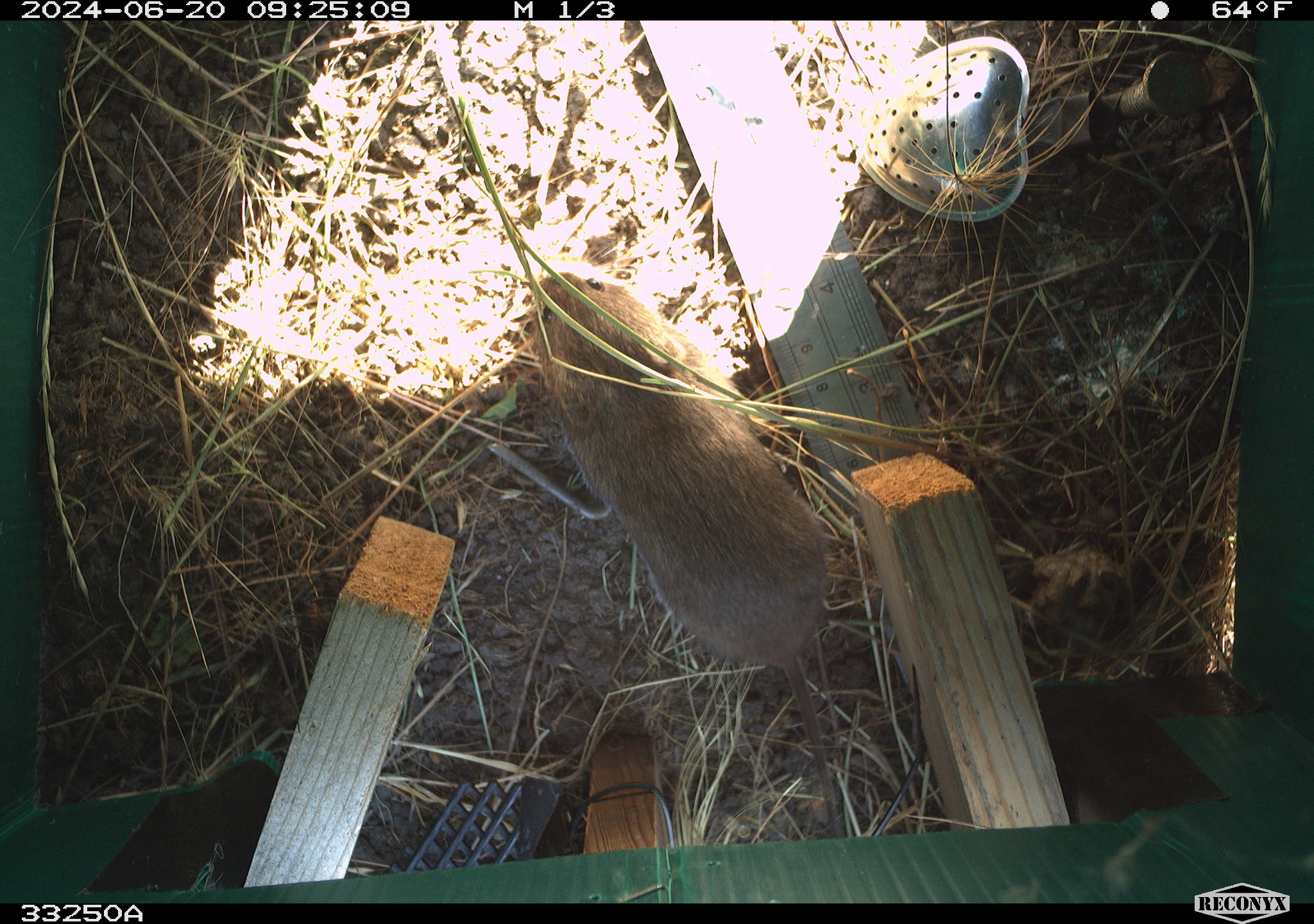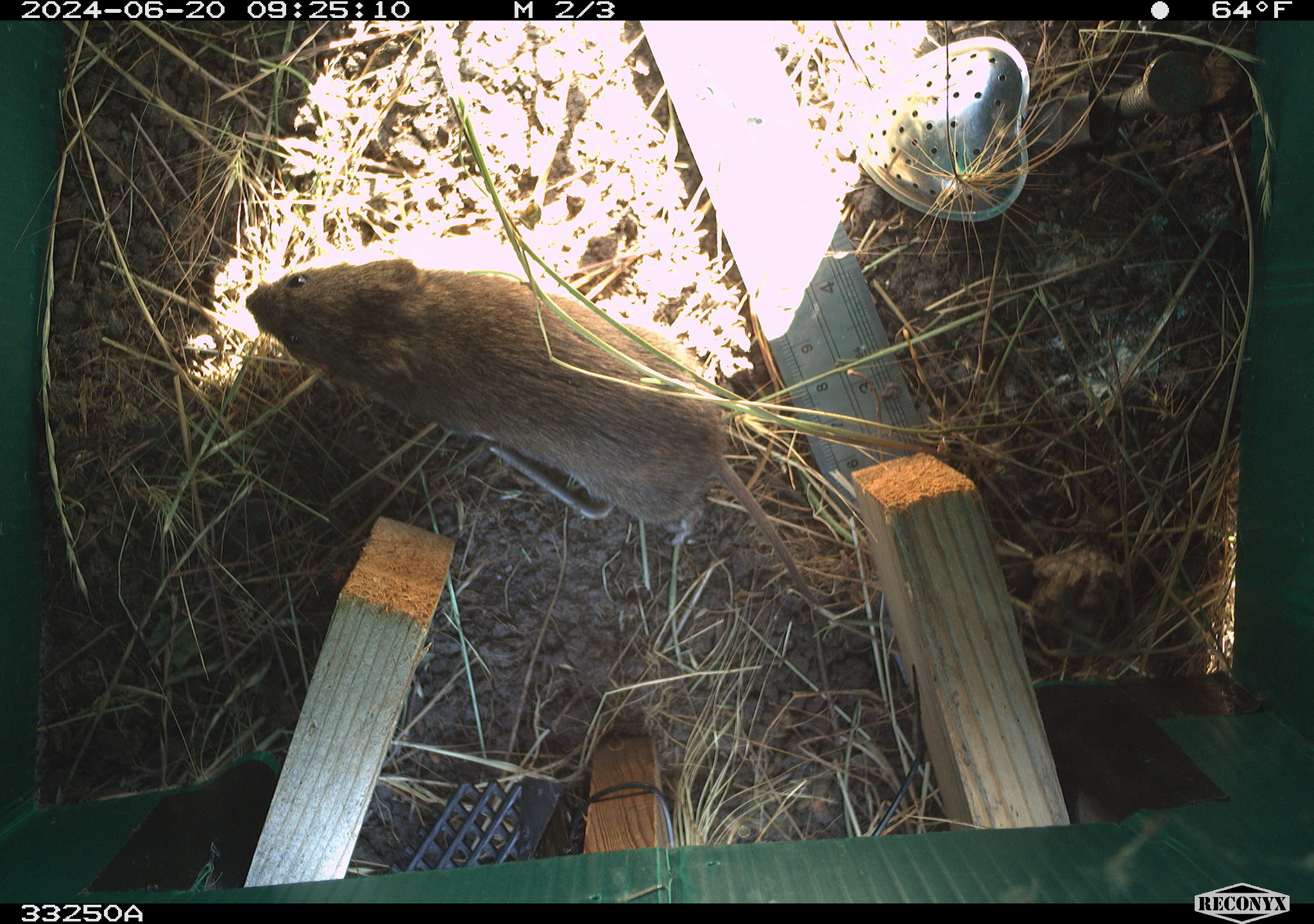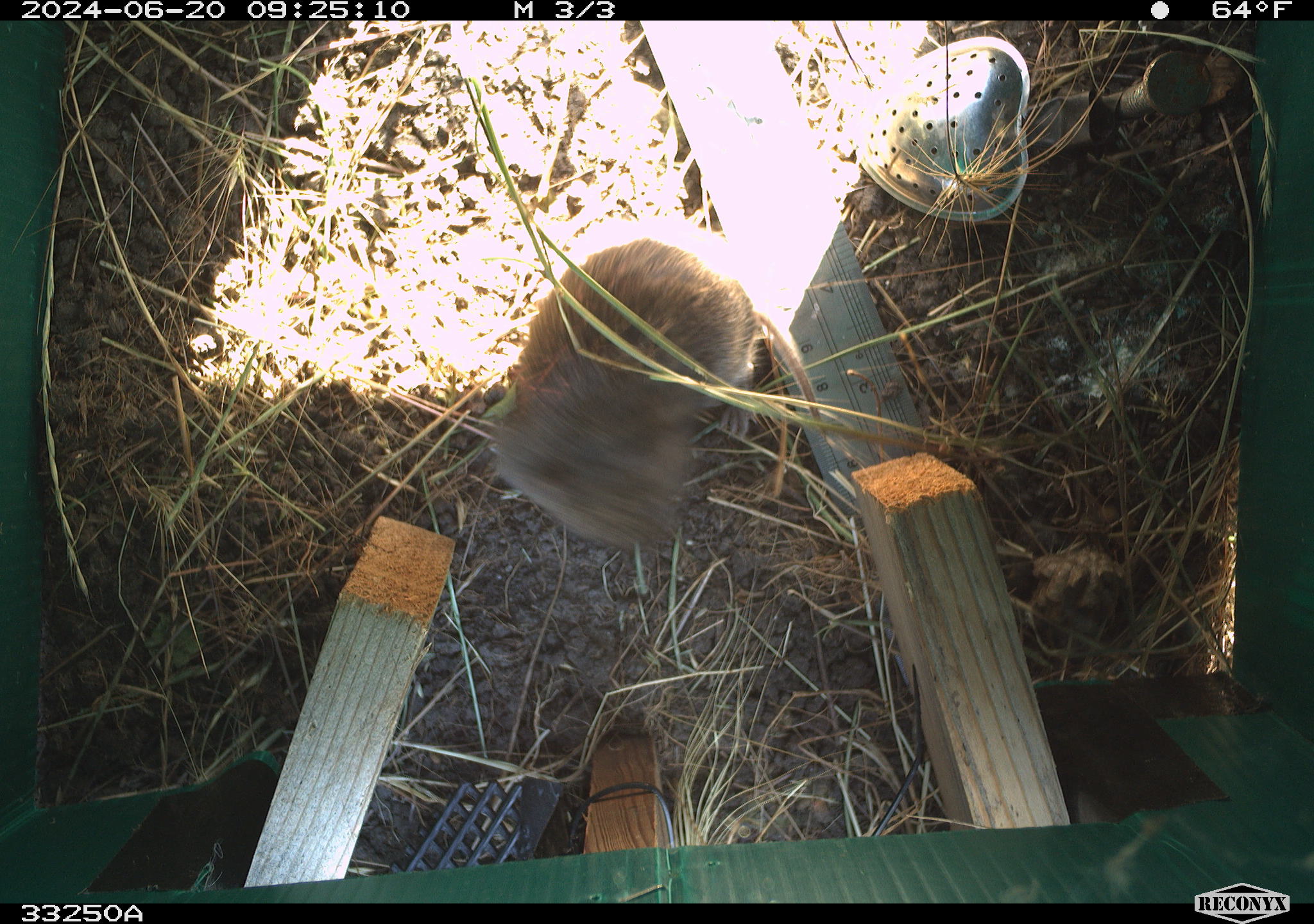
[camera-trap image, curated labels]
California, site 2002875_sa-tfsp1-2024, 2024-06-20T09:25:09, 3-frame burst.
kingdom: Animalia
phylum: Chordata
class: Mammalia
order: Rodentia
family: Cricetidae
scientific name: Arvicolinae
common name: voles, lemmings, and muskrats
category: arvicolinae subfamily